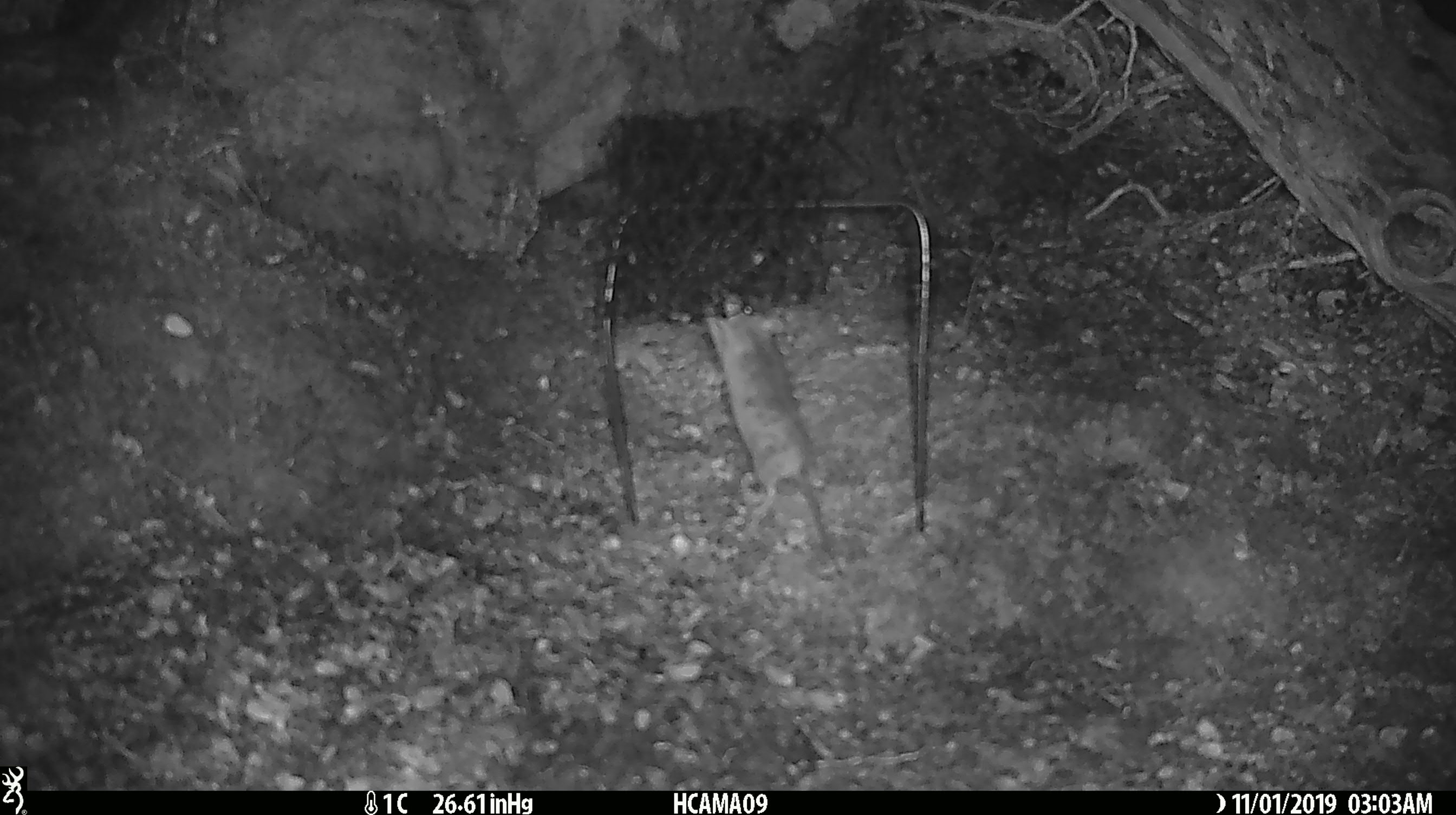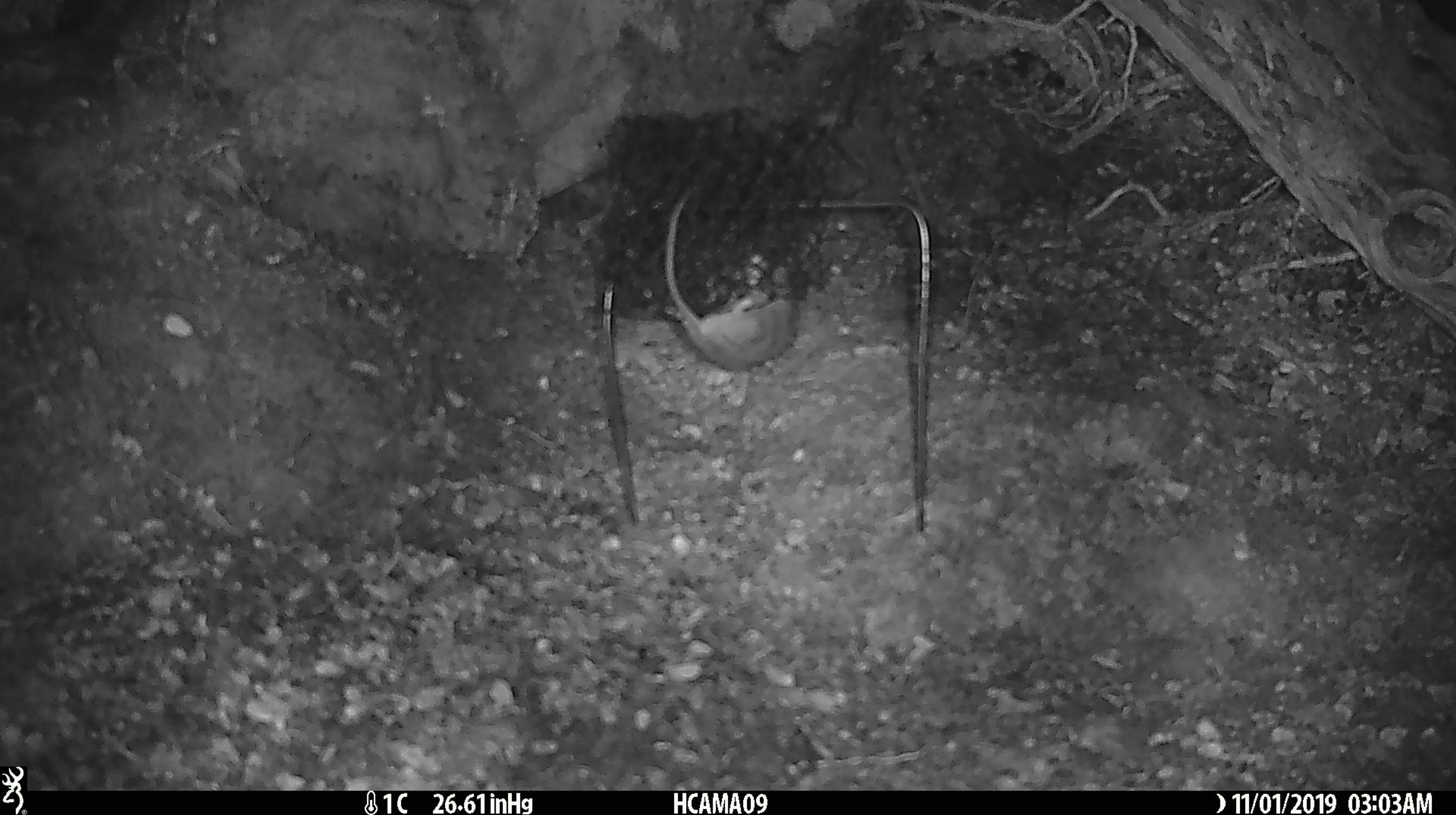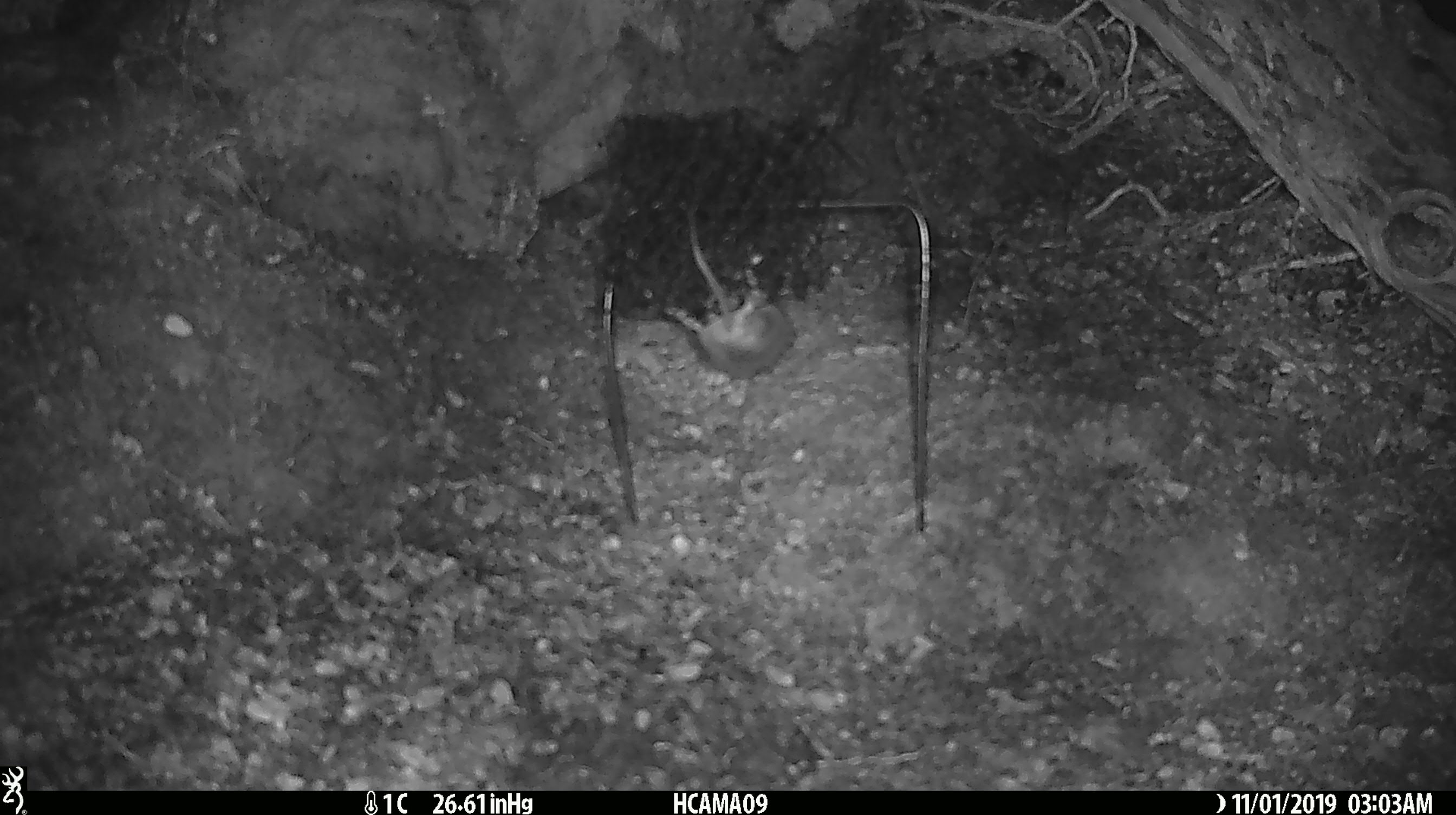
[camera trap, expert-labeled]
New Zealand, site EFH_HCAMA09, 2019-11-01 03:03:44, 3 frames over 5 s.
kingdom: Animalia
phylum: Chordata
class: Mammalia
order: Rodentia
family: Muridae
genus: Mus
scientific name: Mus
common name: mouse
Mouse (Mus).